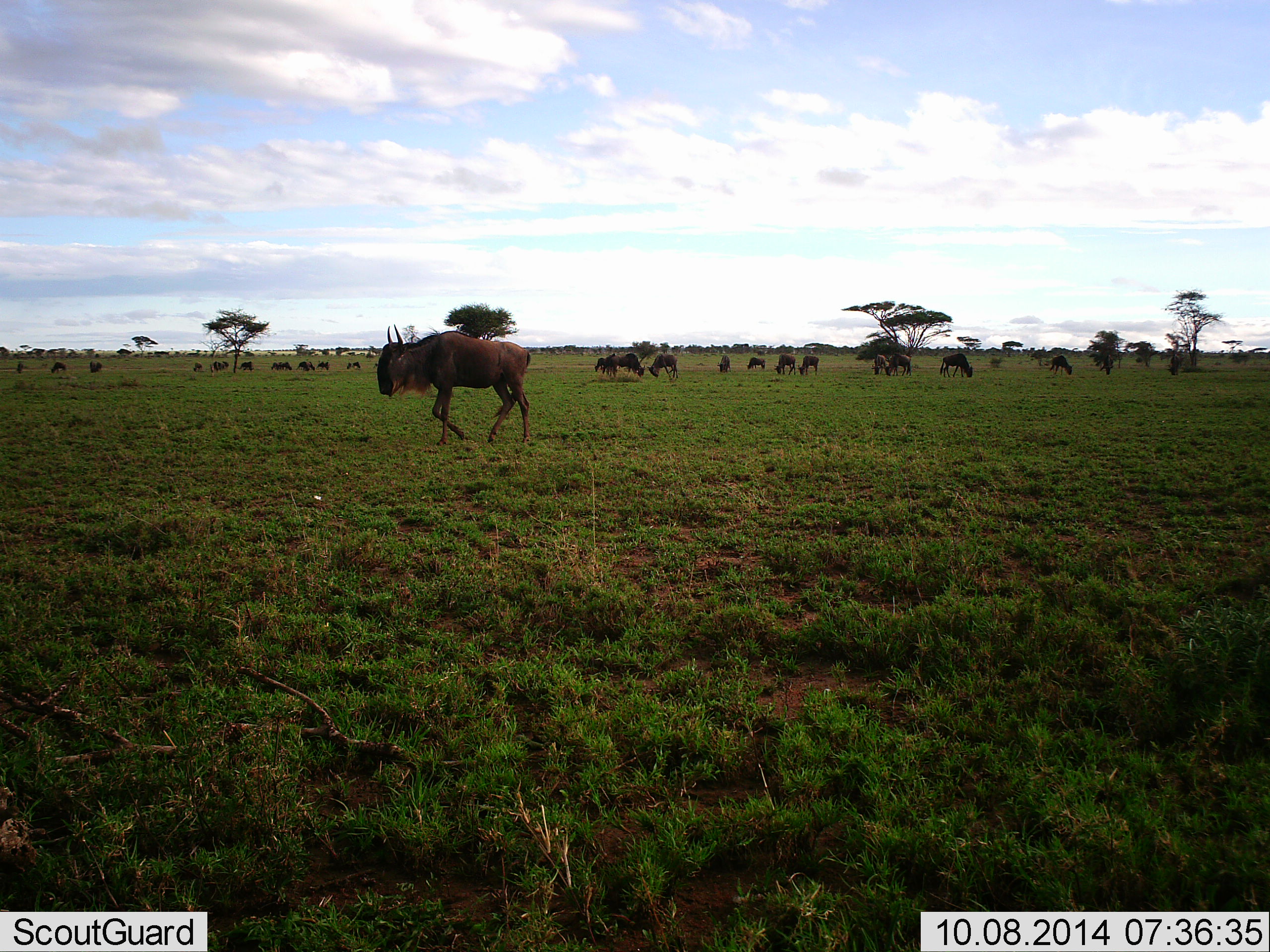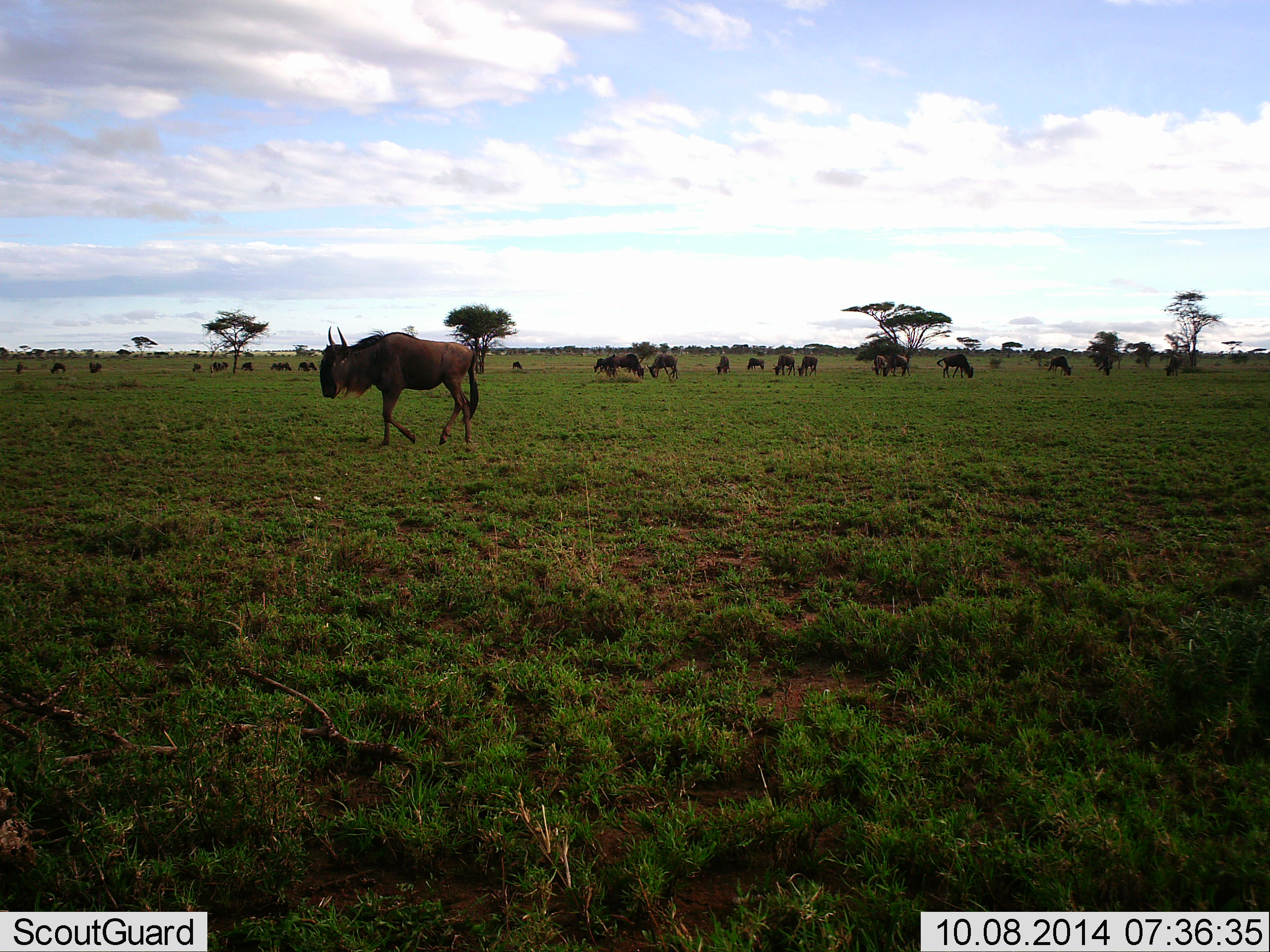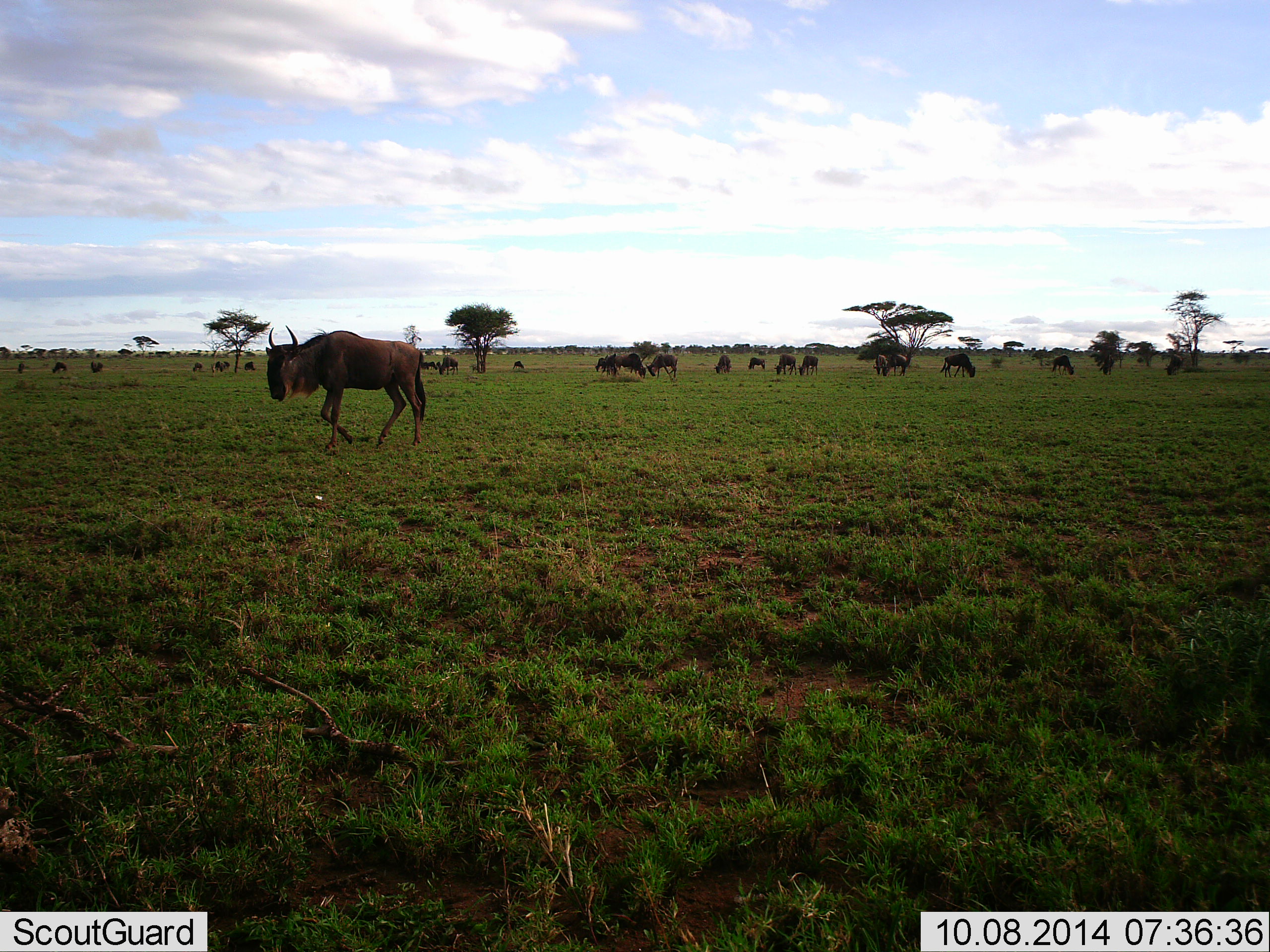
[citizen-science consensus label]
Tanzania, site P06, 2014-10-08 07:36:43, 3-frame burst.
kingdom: Animalia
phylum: Chordata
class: Mammalia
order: Artiodactyla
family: Bovidae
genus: Connochaetes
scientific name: Connochaetes taurinus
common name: blue wildebeest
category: wildebeest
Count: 11-50.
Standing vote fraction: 27%.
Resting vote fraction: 0%.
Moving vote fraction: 82%.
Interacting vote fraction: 9%.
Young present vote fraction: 0%.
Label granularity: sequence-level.